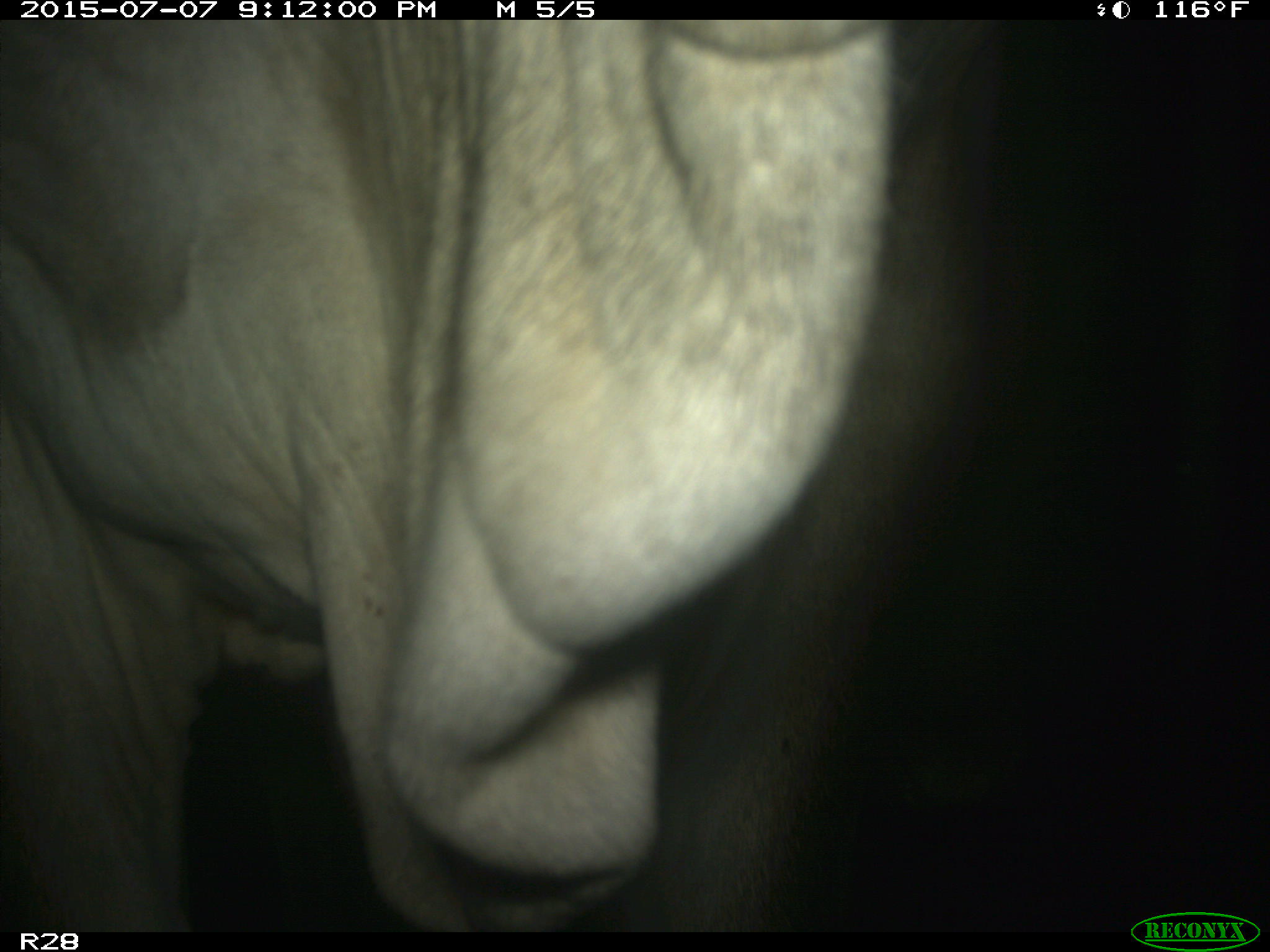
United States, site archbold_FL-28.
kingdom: Animalia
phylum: Chordata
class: Mammalia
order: Artiodactyla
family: Bovidae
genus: Bos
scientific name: Bos taurus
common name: domestic cow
Bos taurus (domestic cow).